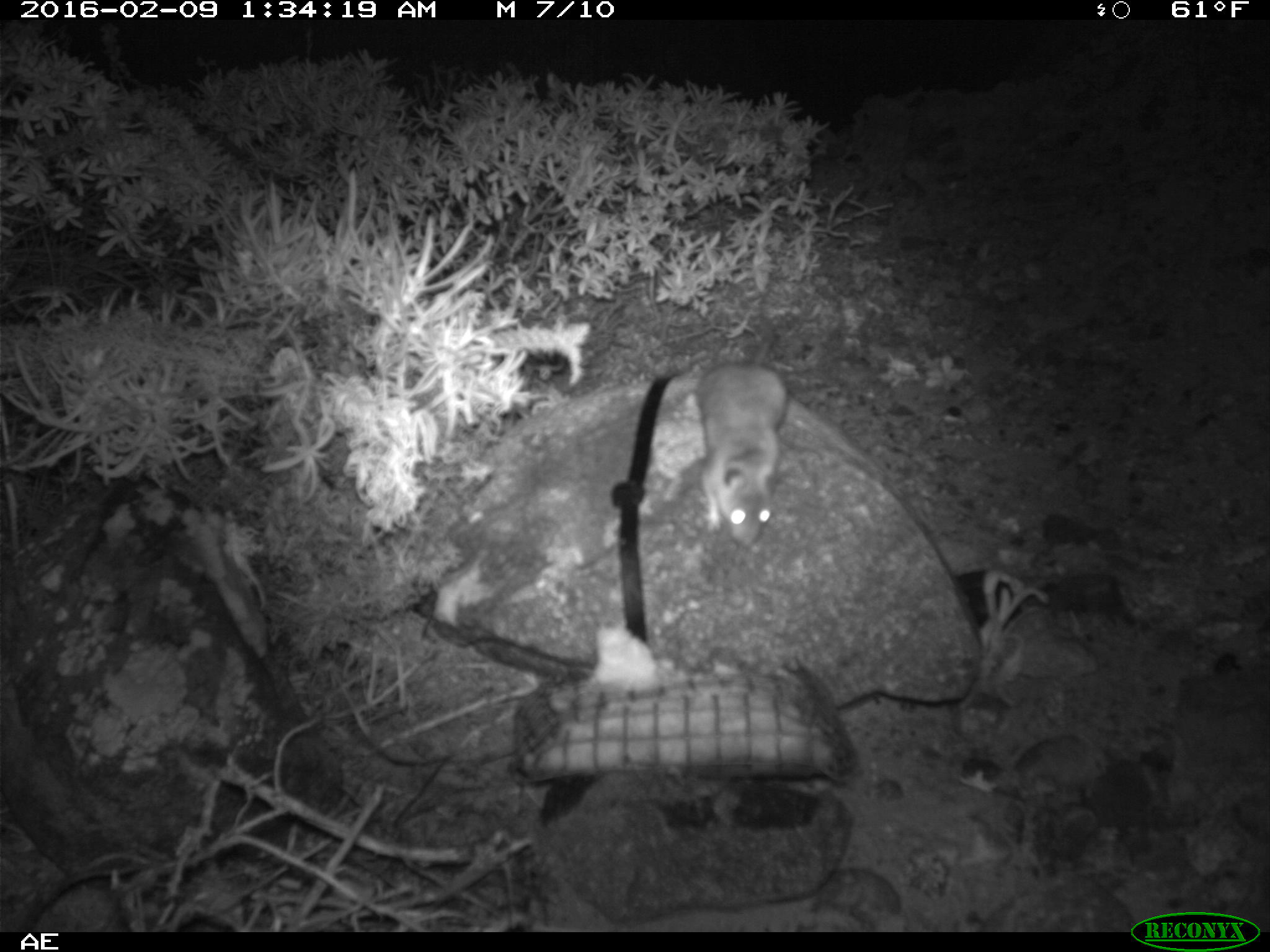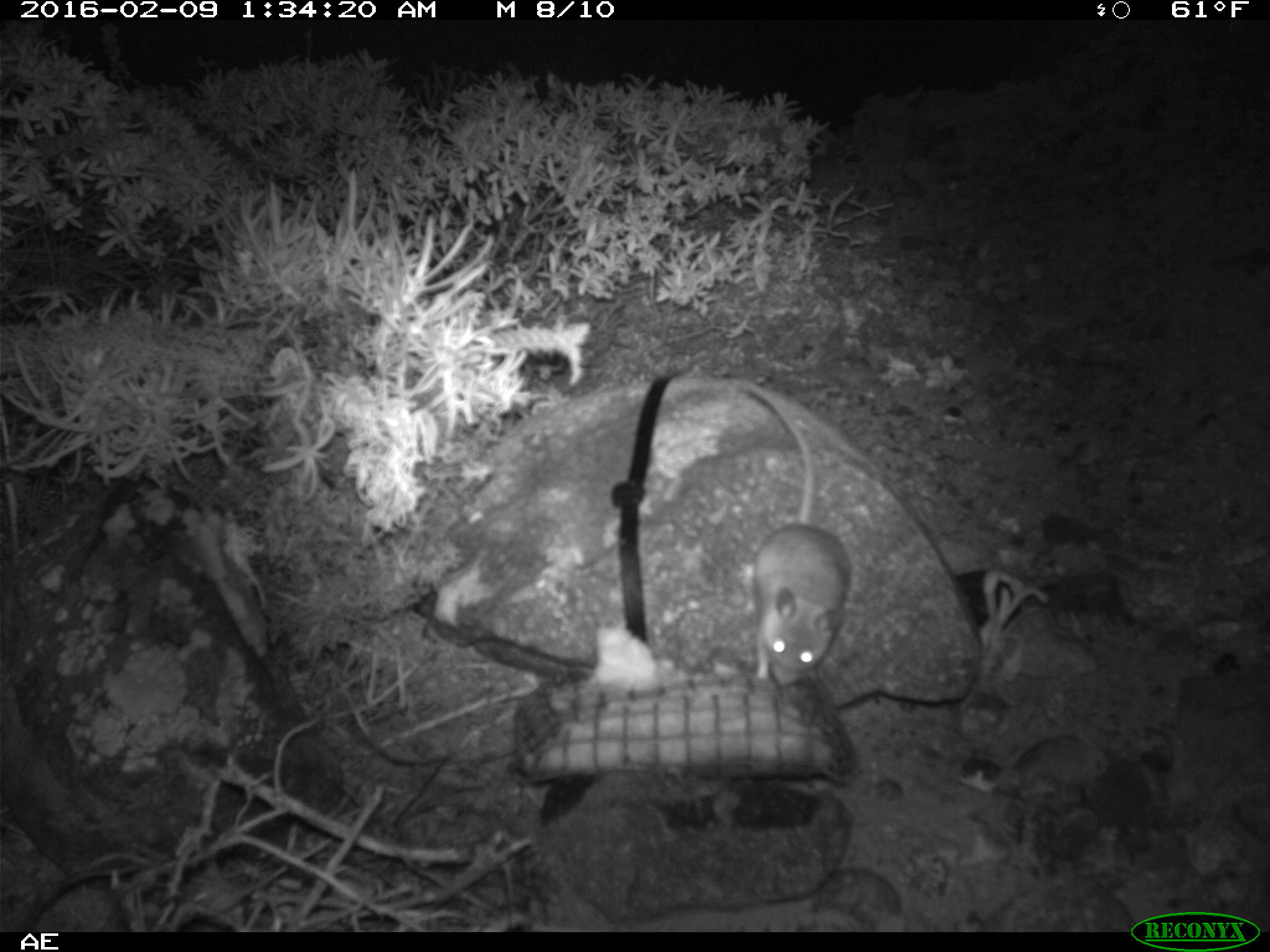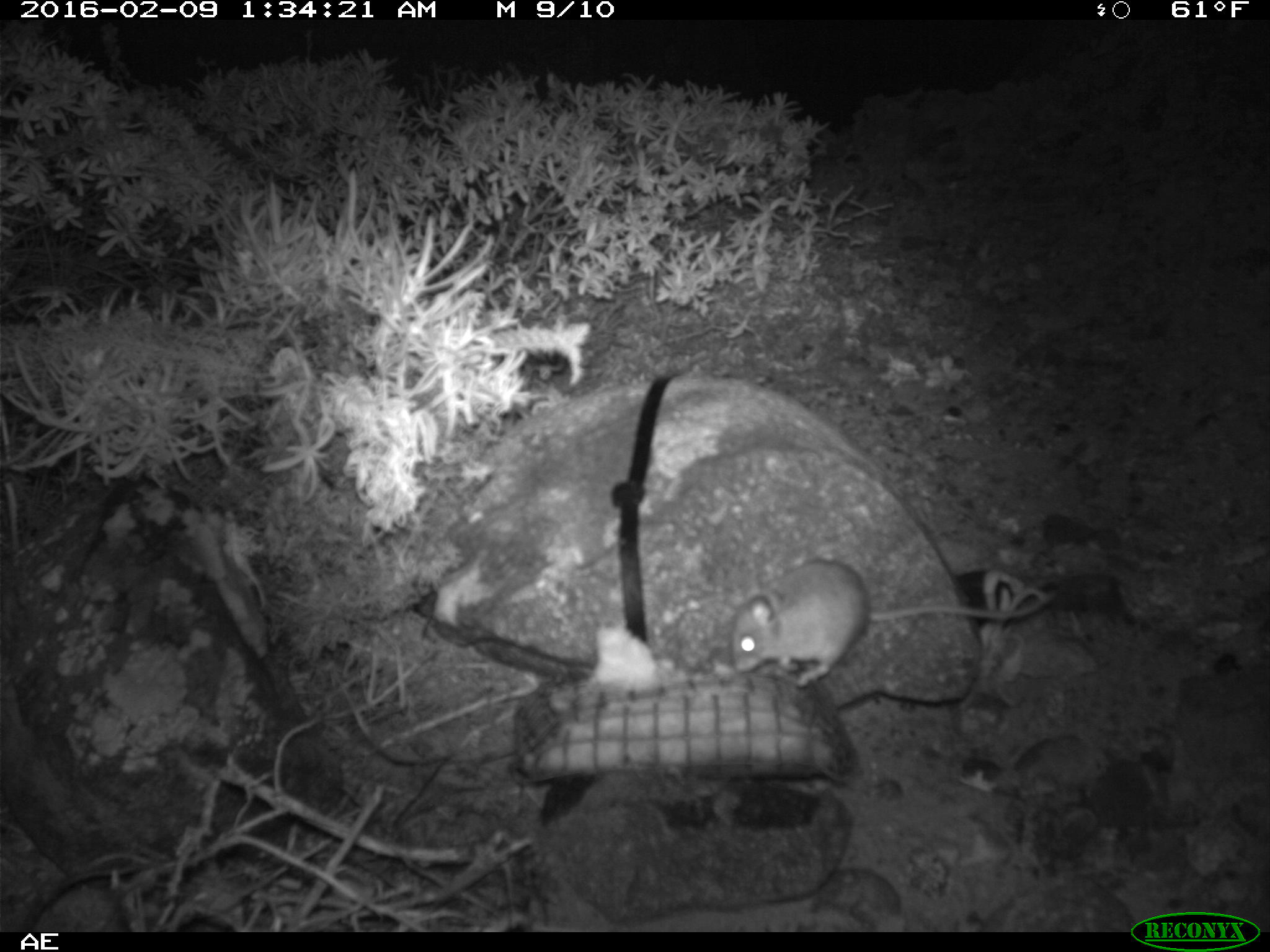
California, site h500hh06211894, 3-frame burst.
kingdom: Animalia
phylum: Chordata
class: Mammalia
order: Rodentia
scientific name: Rodentia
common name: rodent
Rodent (Rodentia).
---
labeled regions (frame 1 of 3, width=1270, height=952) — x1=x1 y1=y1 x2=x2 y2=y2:
rodent: x1=693 y1=343 x2=793 y2=549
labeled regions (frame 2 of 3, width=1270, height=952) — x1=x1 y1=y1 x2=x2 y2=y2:
rodent: x1=744 y1=385 x2=849 y2=687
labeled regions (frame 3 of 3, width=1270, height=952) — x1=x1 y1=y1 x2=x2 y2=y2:
rodent: x1=734 y1=558 x2=1056 y2=686